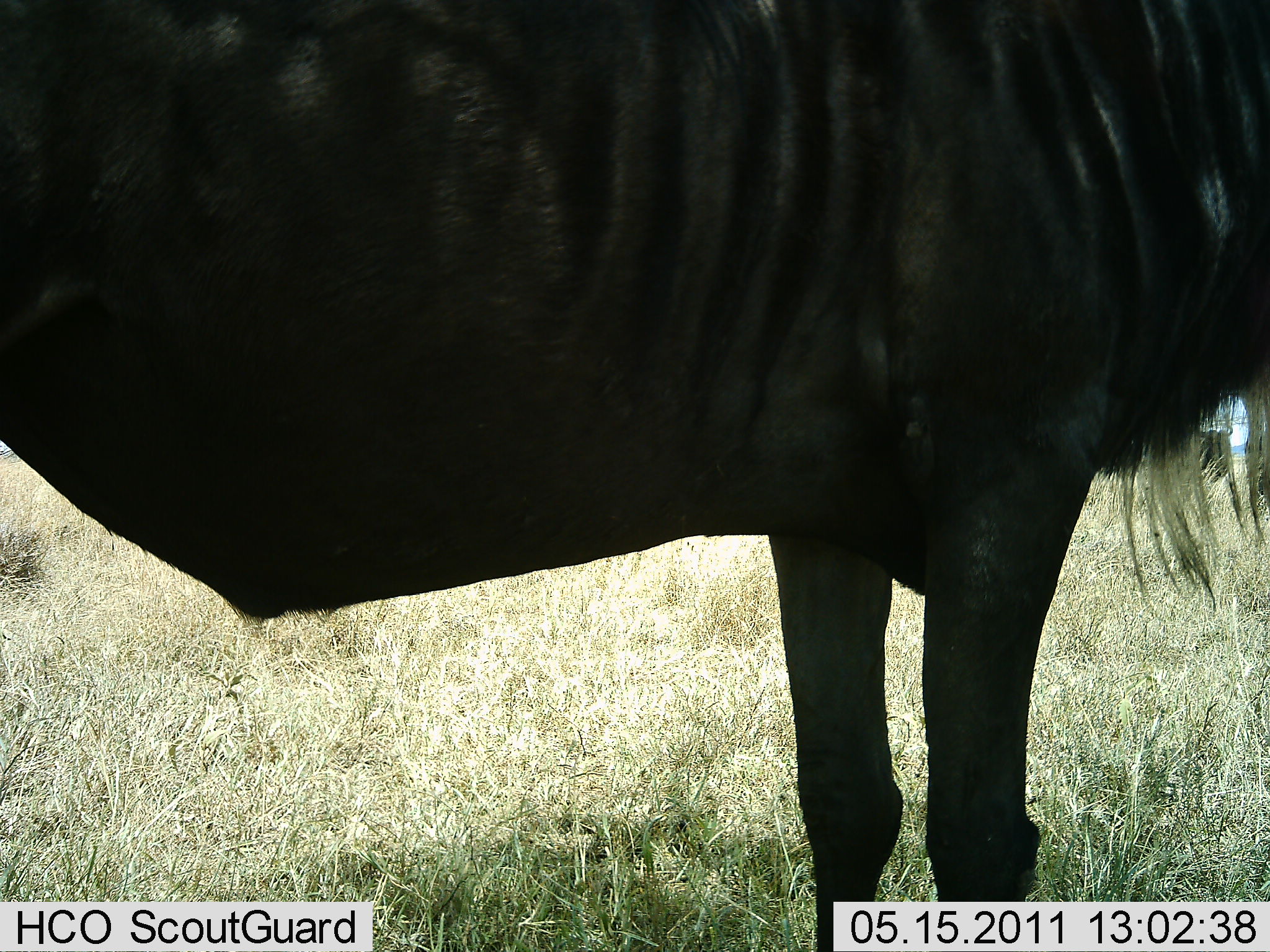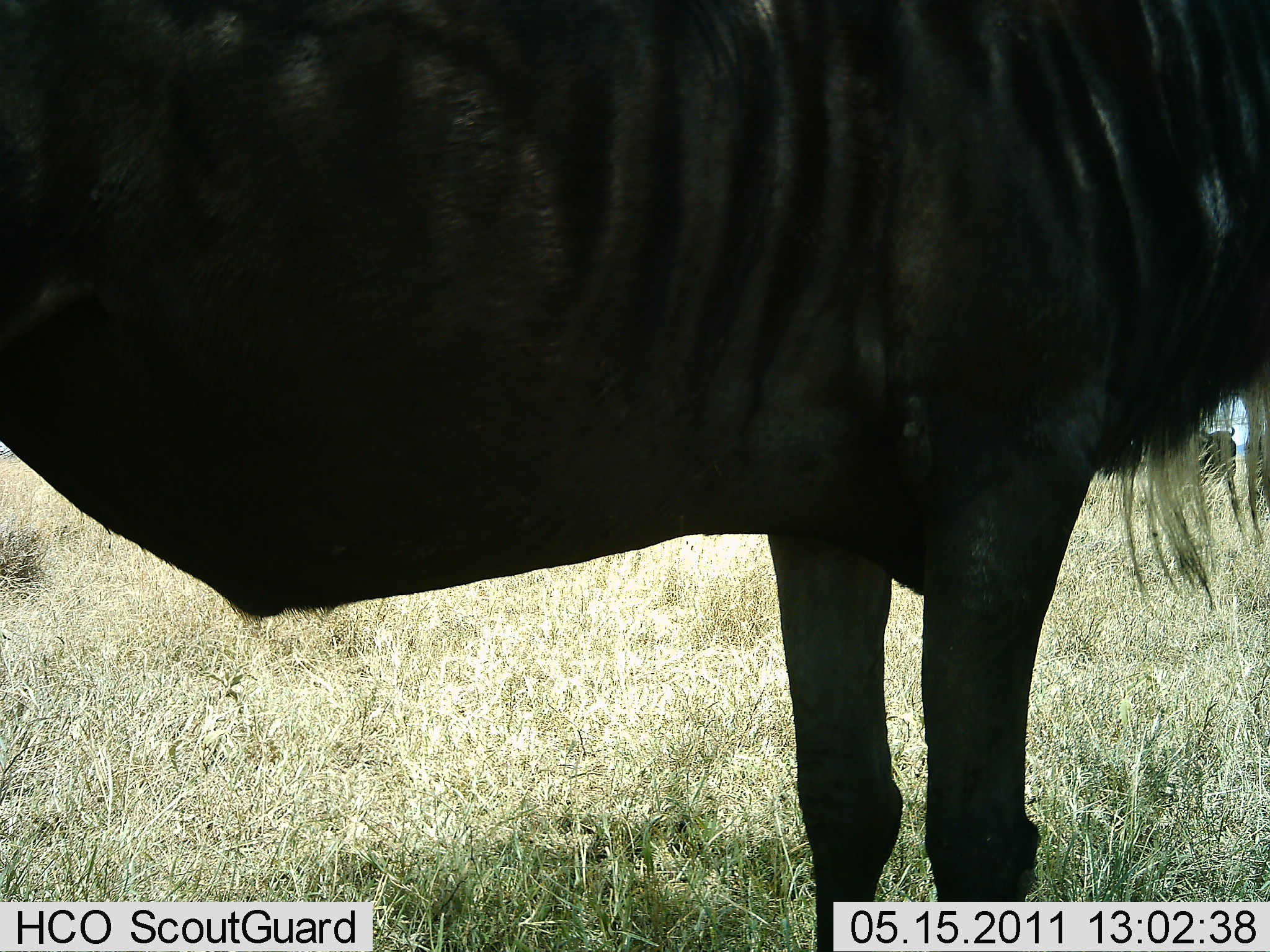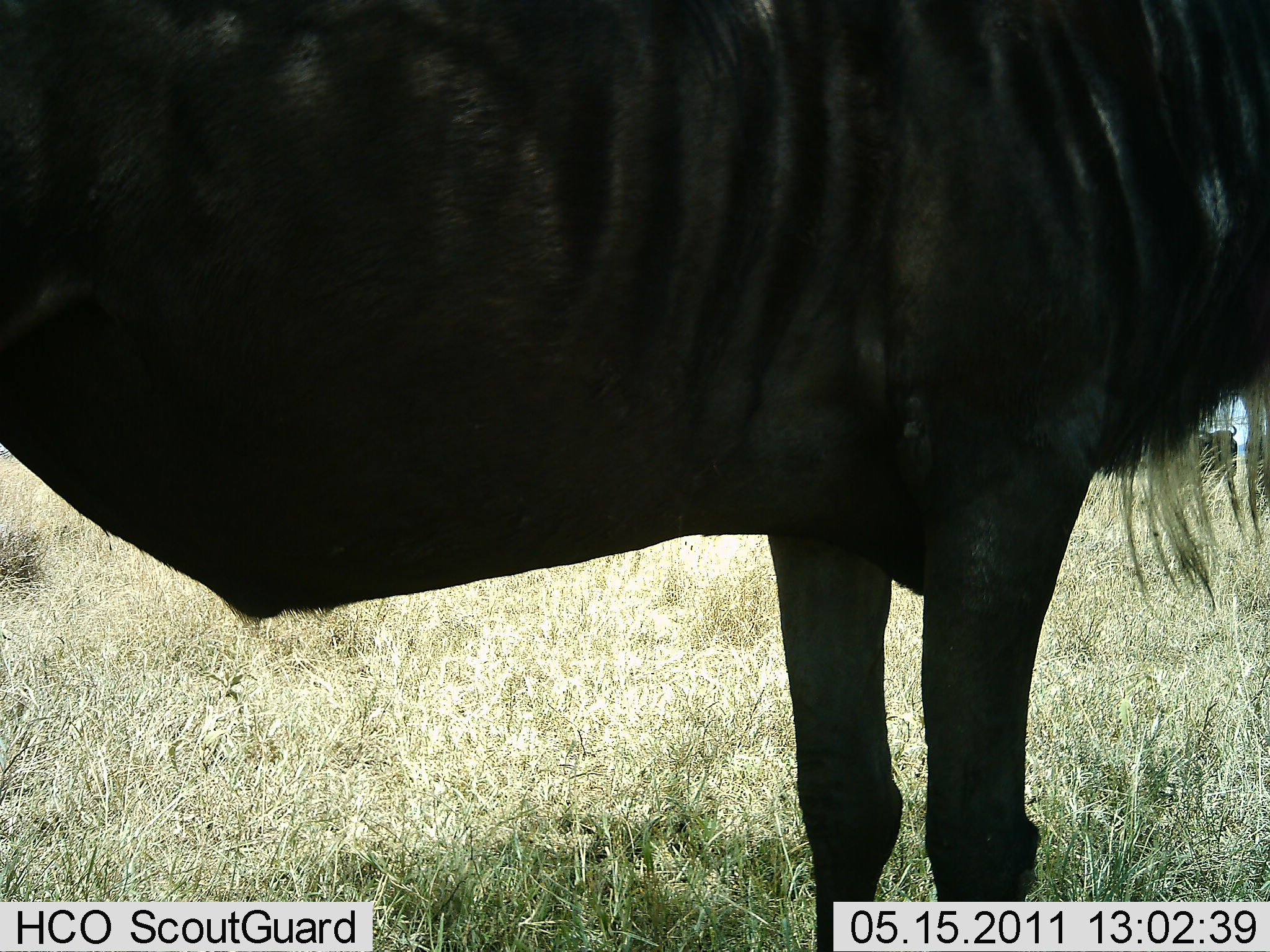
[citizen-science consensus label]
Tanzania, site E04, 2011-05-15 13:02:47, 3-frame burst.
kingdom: Animalia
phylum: Chordata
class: Mammalia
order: Artiodactyla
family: Bovidae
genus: Connochaetes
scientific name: Connochaetes taurinus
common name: blue wildebeest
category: wildebeest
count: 1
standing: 100%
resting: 8%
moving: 8%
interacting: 0%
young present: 0%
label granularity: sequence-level